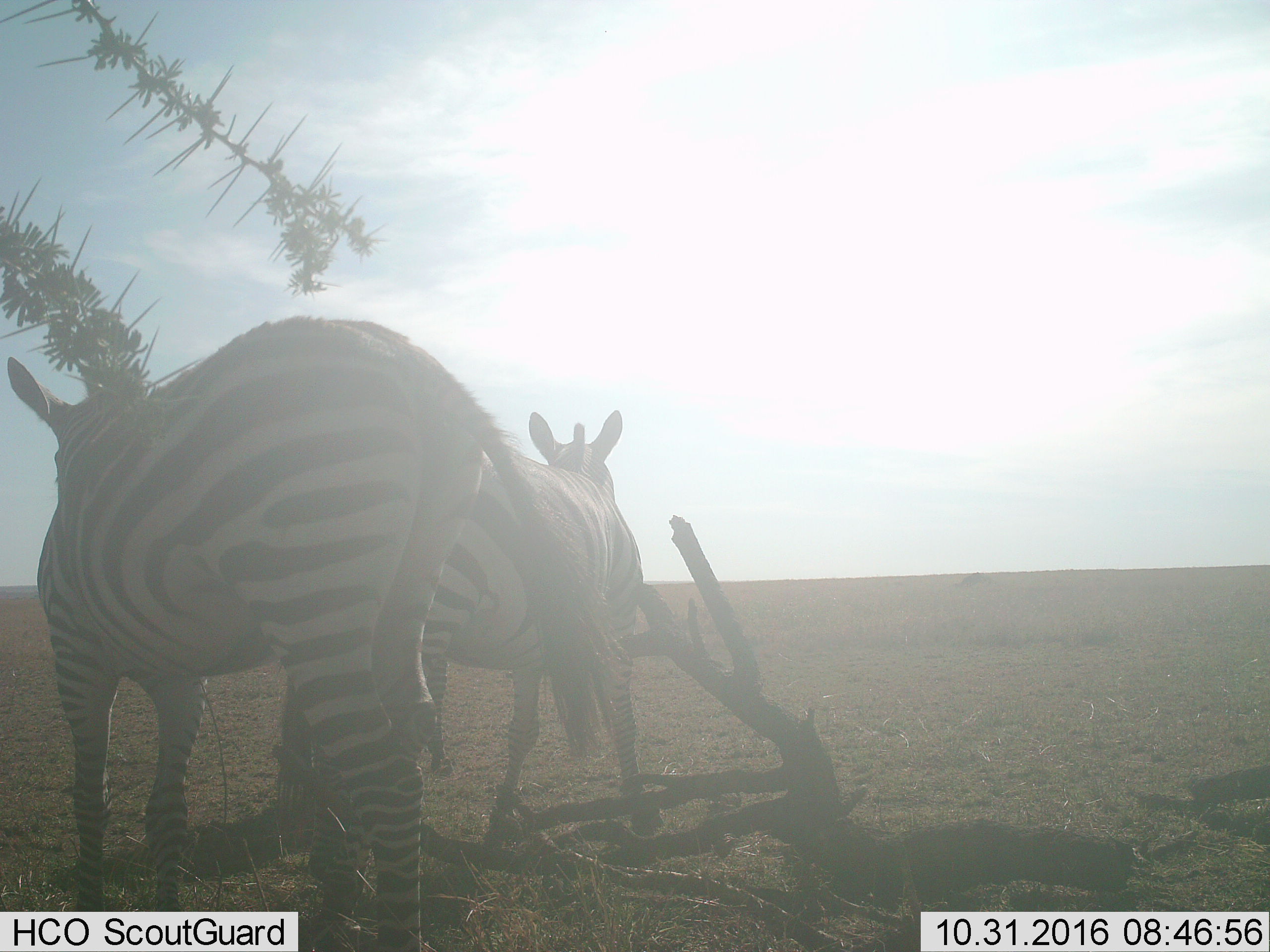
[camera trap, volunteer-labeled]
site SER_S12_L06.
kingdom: Animalia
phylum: Chordata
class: Mammalia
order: Perissodactyla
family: Equidae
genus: Equus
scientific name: Equus quagga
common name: plains zebra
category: zebraplains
Zebraplains (plains zebra) (Equus quagga), count 2. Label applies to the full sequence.